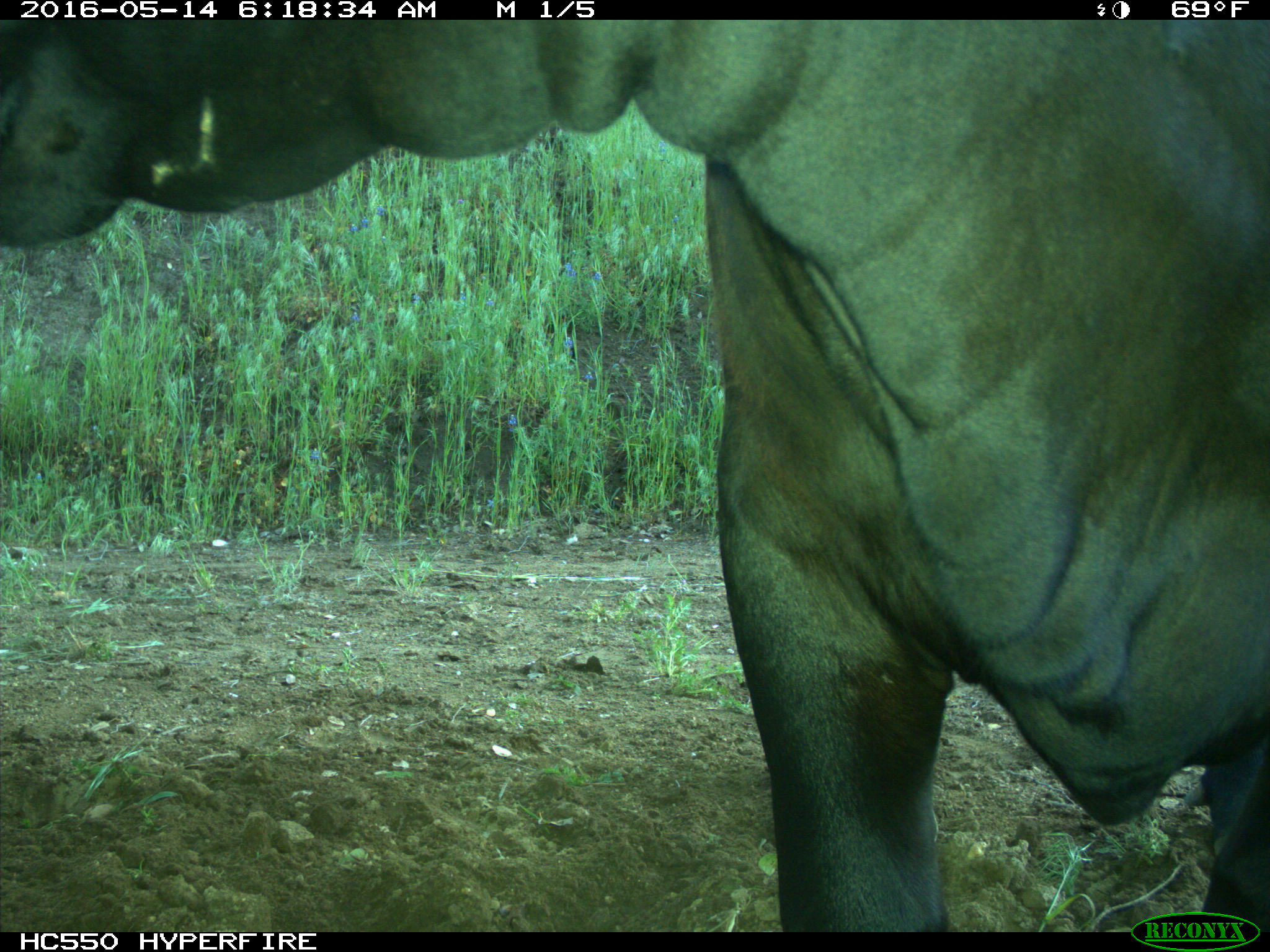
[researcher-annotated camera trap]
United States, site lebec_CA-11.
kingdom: Animalia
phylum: Chordata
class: Mammalia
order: Artiodactyla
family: Bovidae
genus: Bos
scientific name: Bos taurus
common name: domestic cow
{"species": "Bos taurus (domestic cow)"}